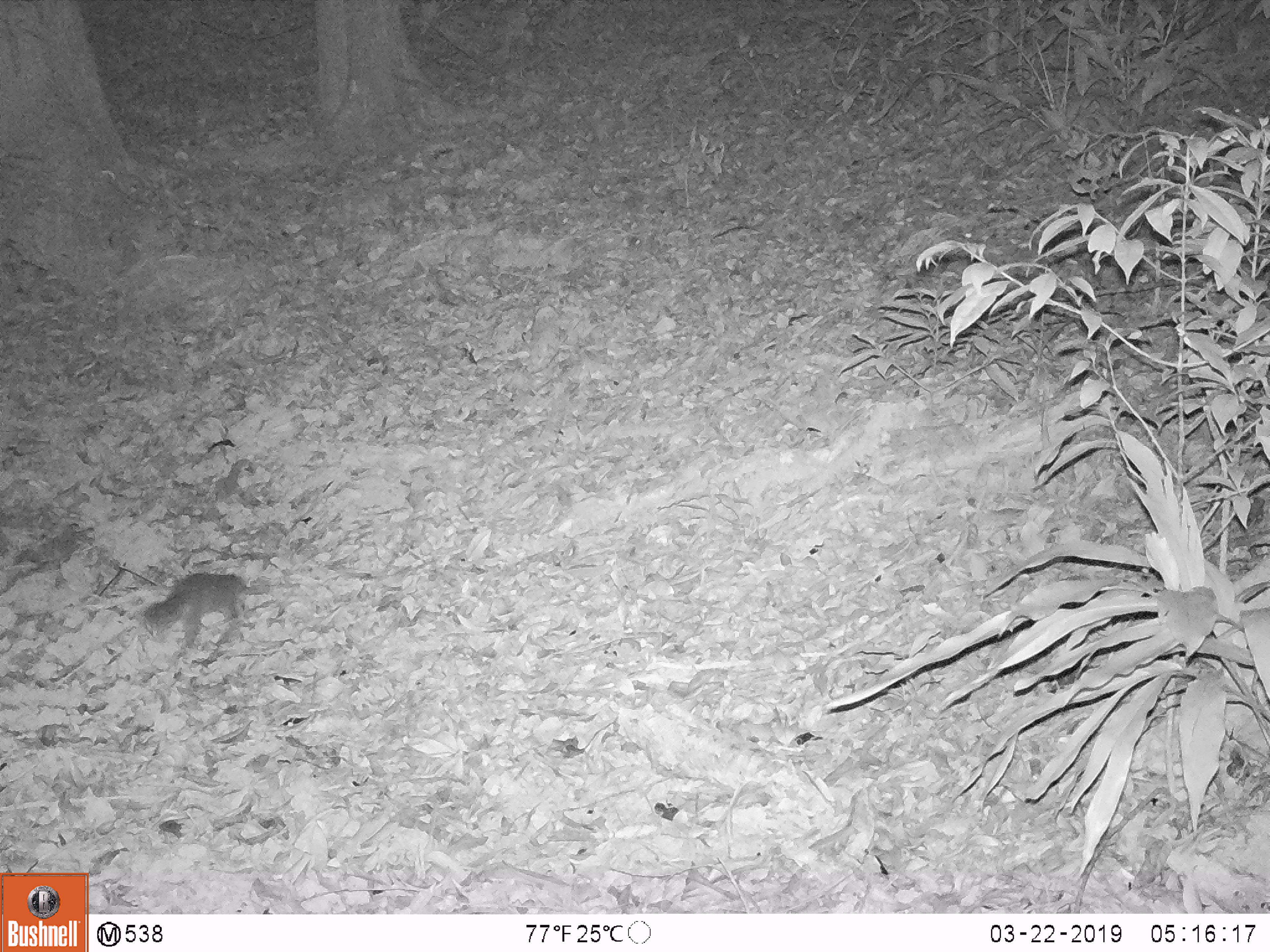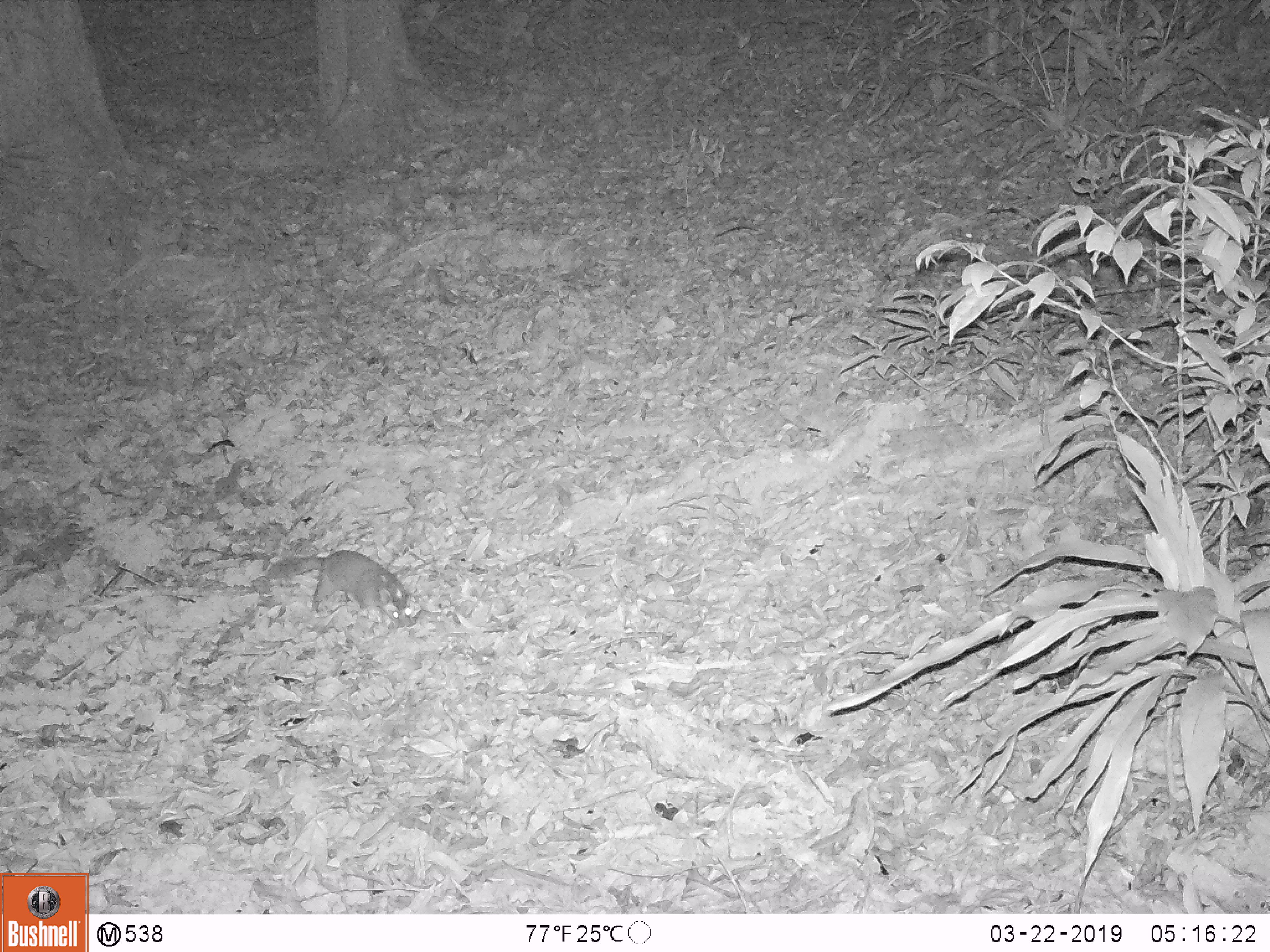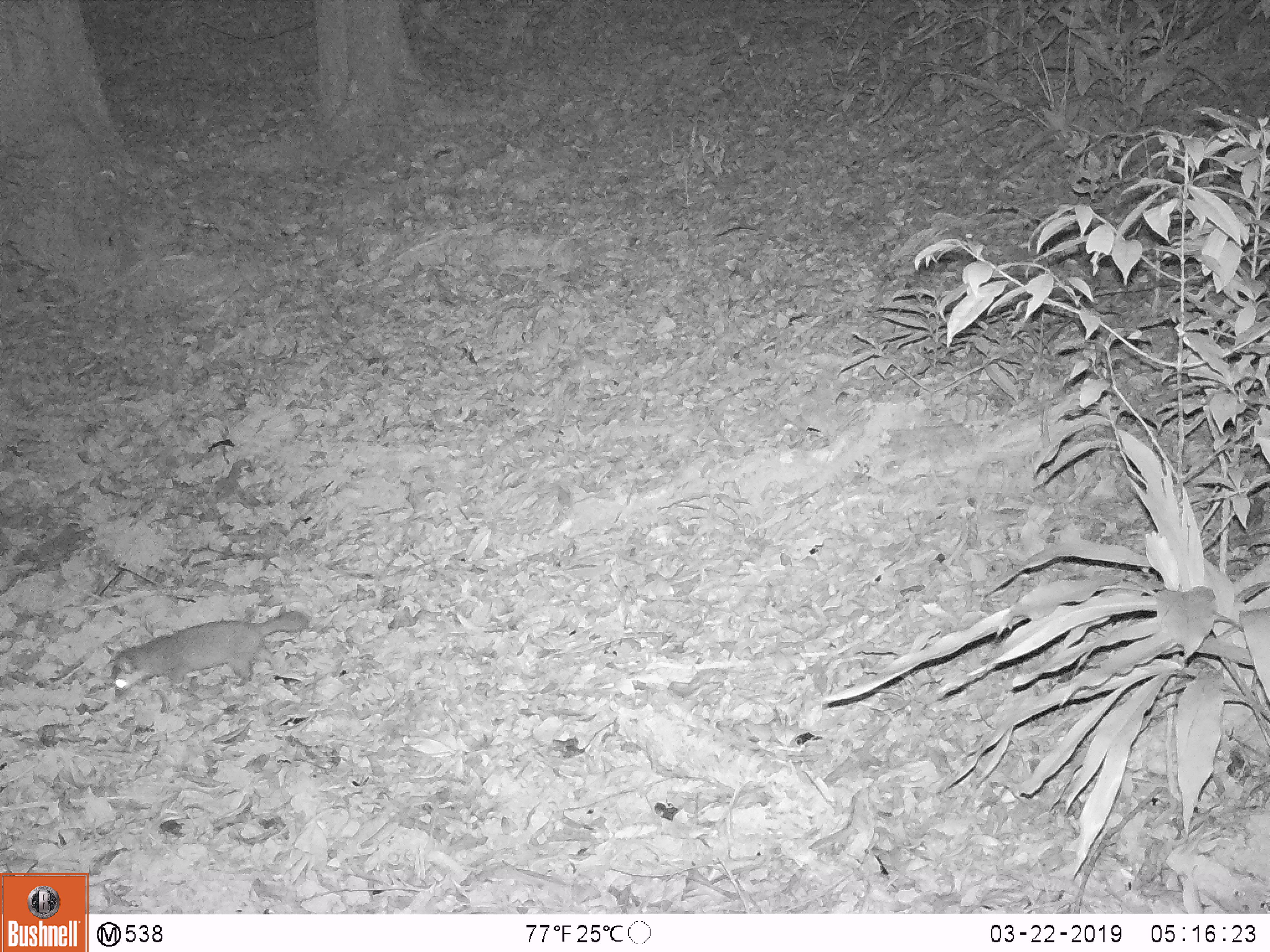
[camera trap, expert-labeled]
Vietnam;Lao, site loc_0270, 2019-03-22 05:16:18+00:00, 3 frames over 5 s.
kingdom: Animalia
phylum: Chordata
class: Mammalia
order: Carnivora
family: Mustelidae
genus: Melogale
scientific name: Melogale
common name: ferret badger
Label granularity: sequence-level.